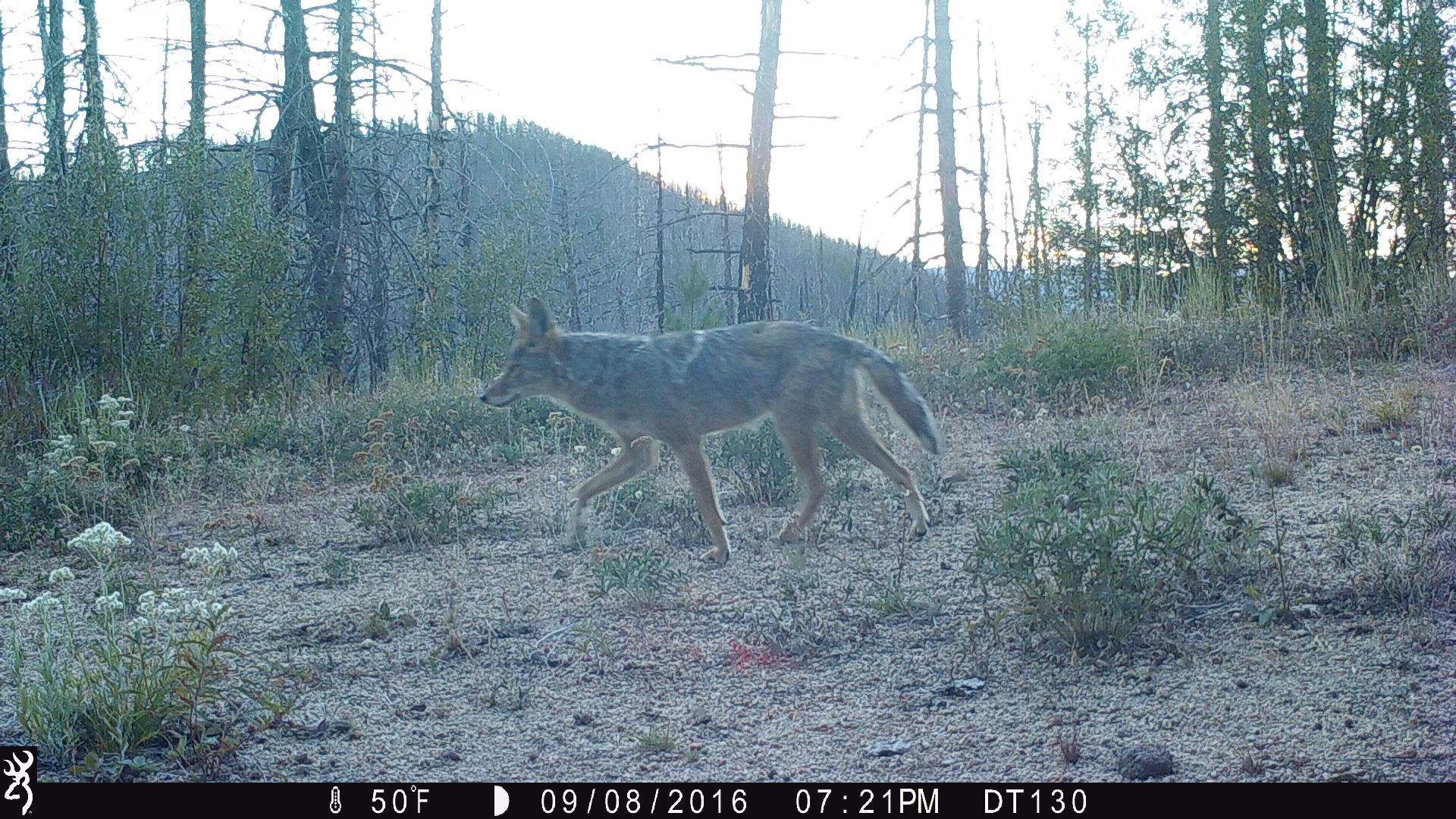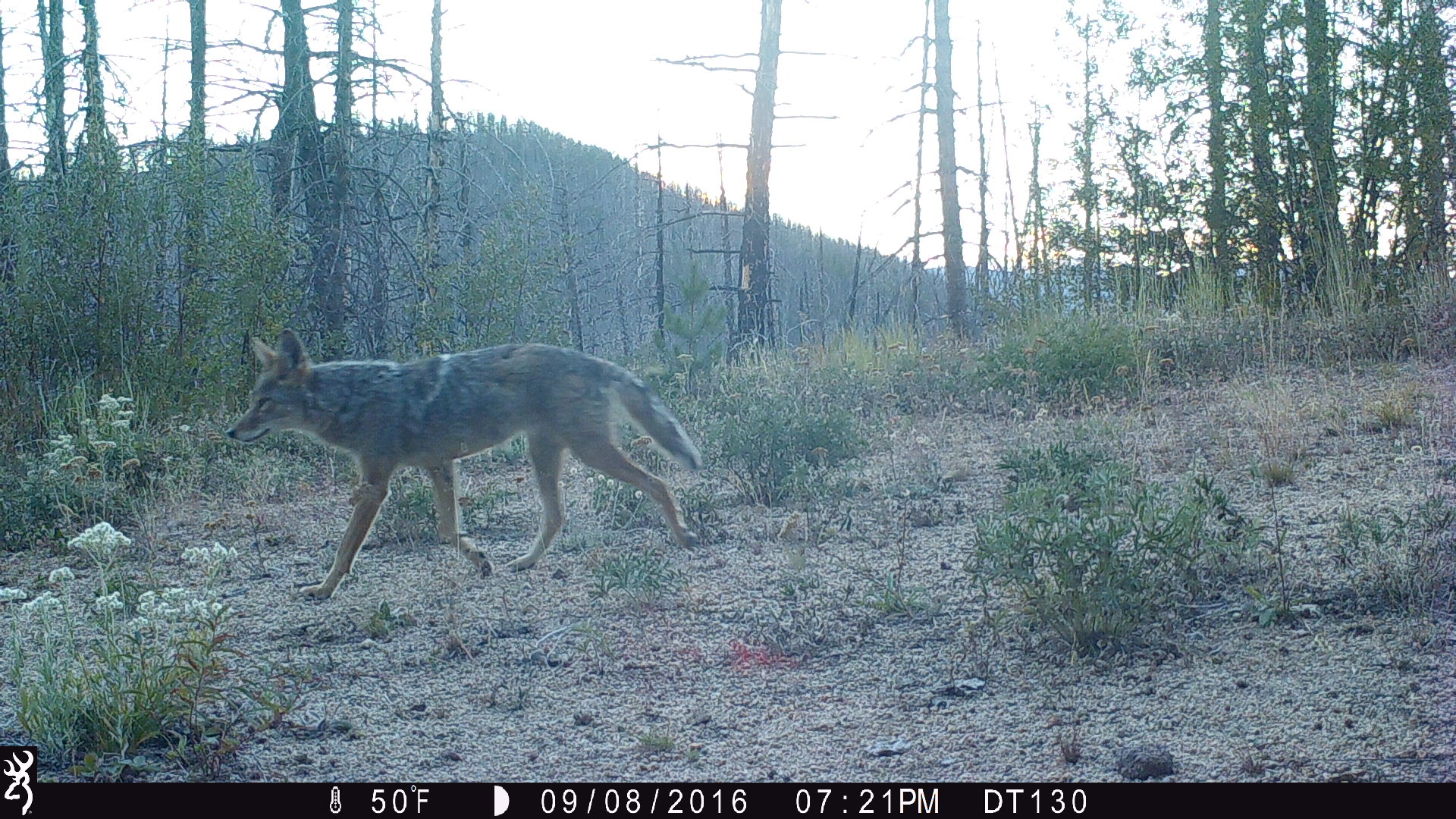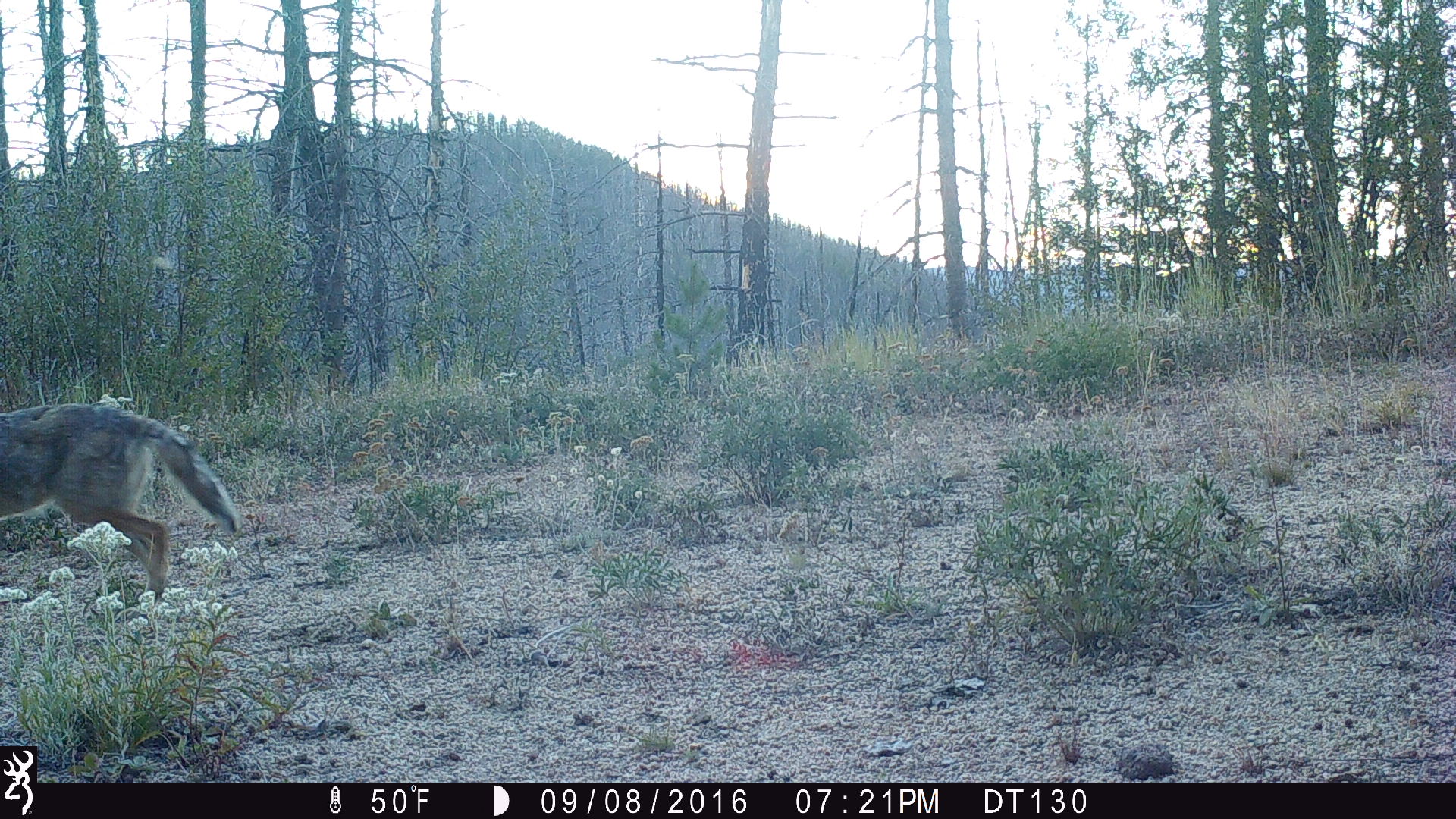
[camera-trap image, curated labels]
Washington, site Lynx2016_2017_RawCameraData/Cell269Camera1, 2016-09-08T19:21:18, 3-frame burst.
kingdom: Animalia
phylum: Chordata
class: Mammalia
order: Carnivora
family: Canidae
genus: Canis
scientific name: Canis latrans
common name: coyote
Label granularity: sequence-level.